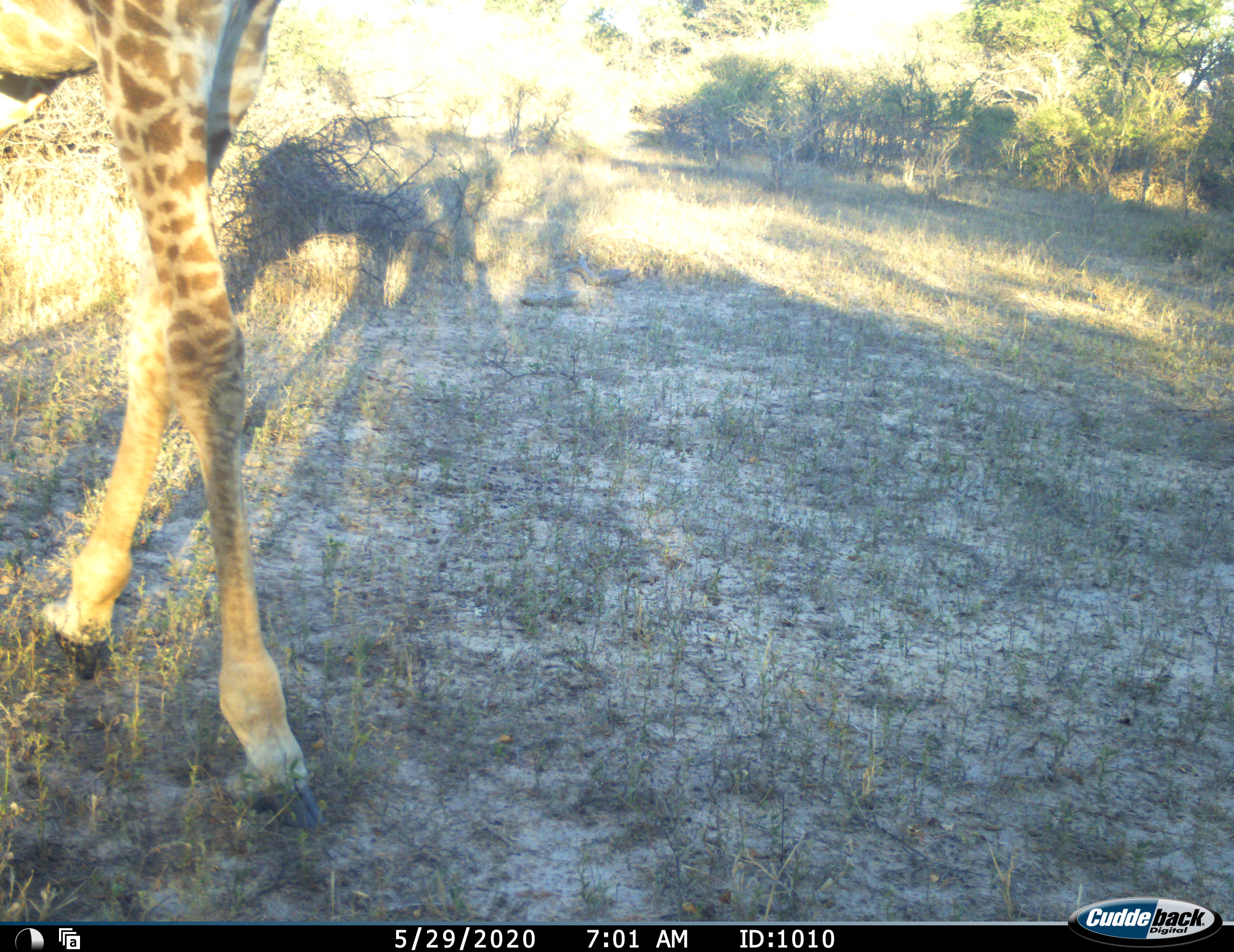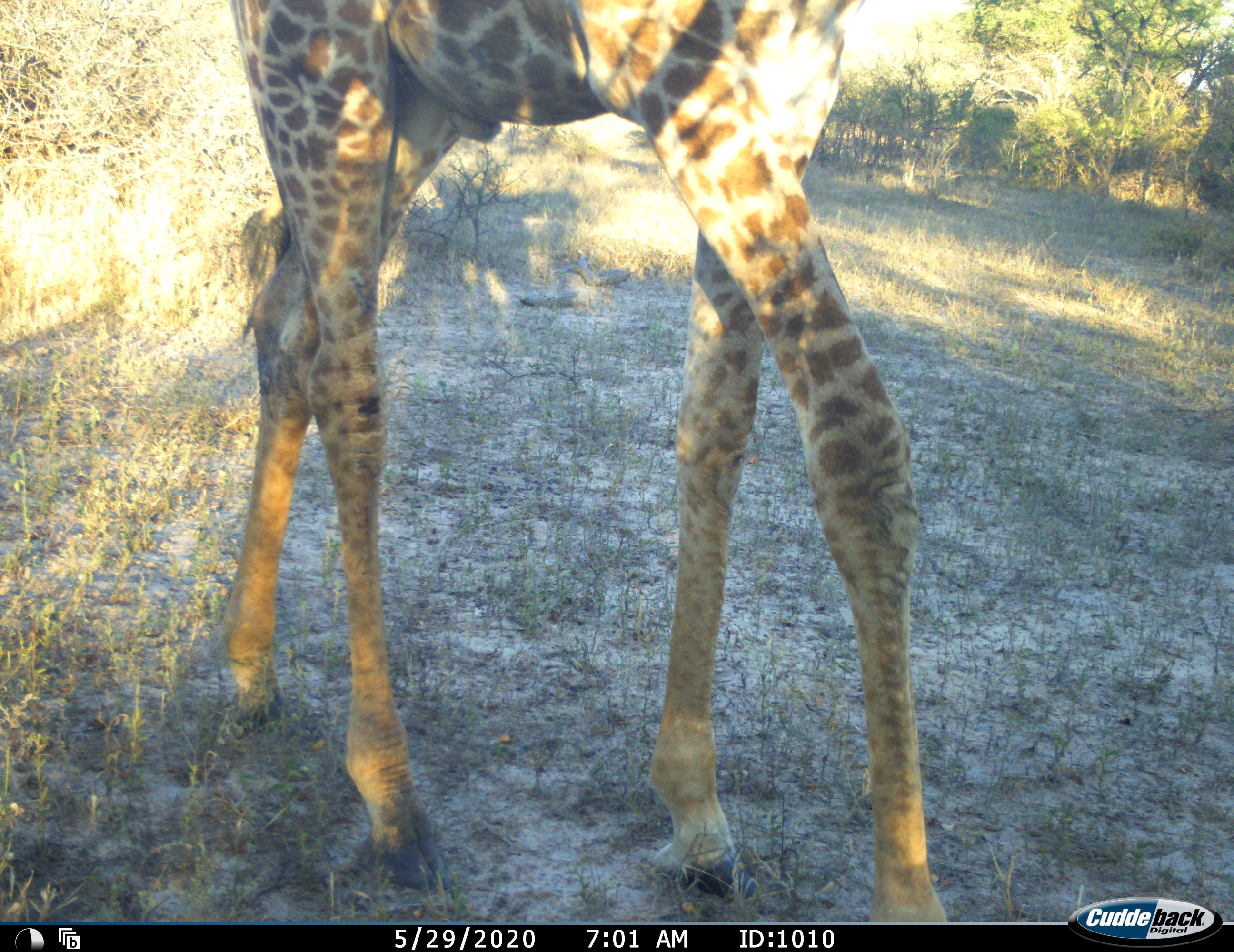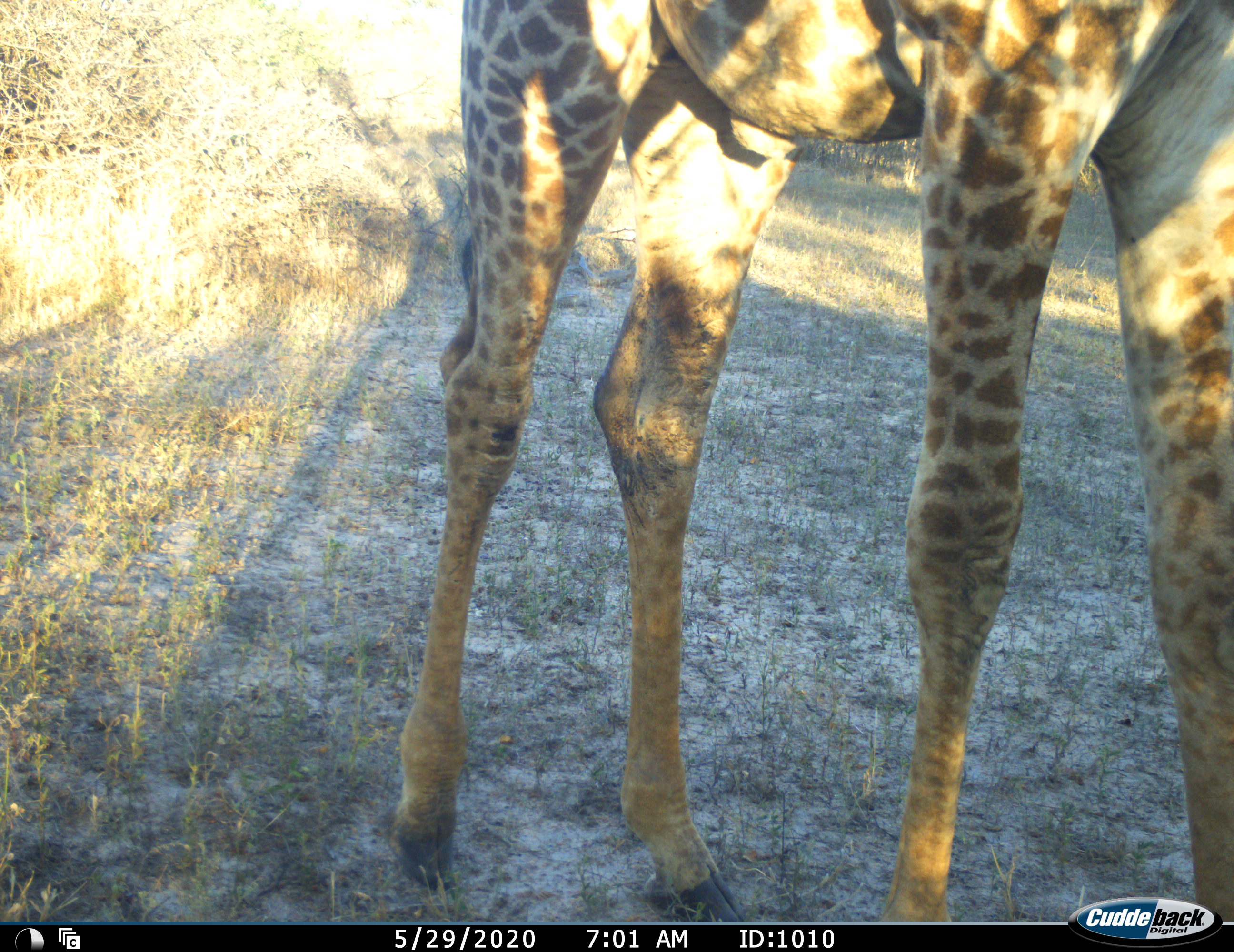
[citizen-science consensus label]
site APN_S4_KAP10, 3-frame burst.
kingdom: Animalia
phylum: Chordata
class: Mammalia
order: Artiodactyla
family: Giraffidae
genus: Giraffa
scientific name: Giraffa camelopardalis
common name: giraffe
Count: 1.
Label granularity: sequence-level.